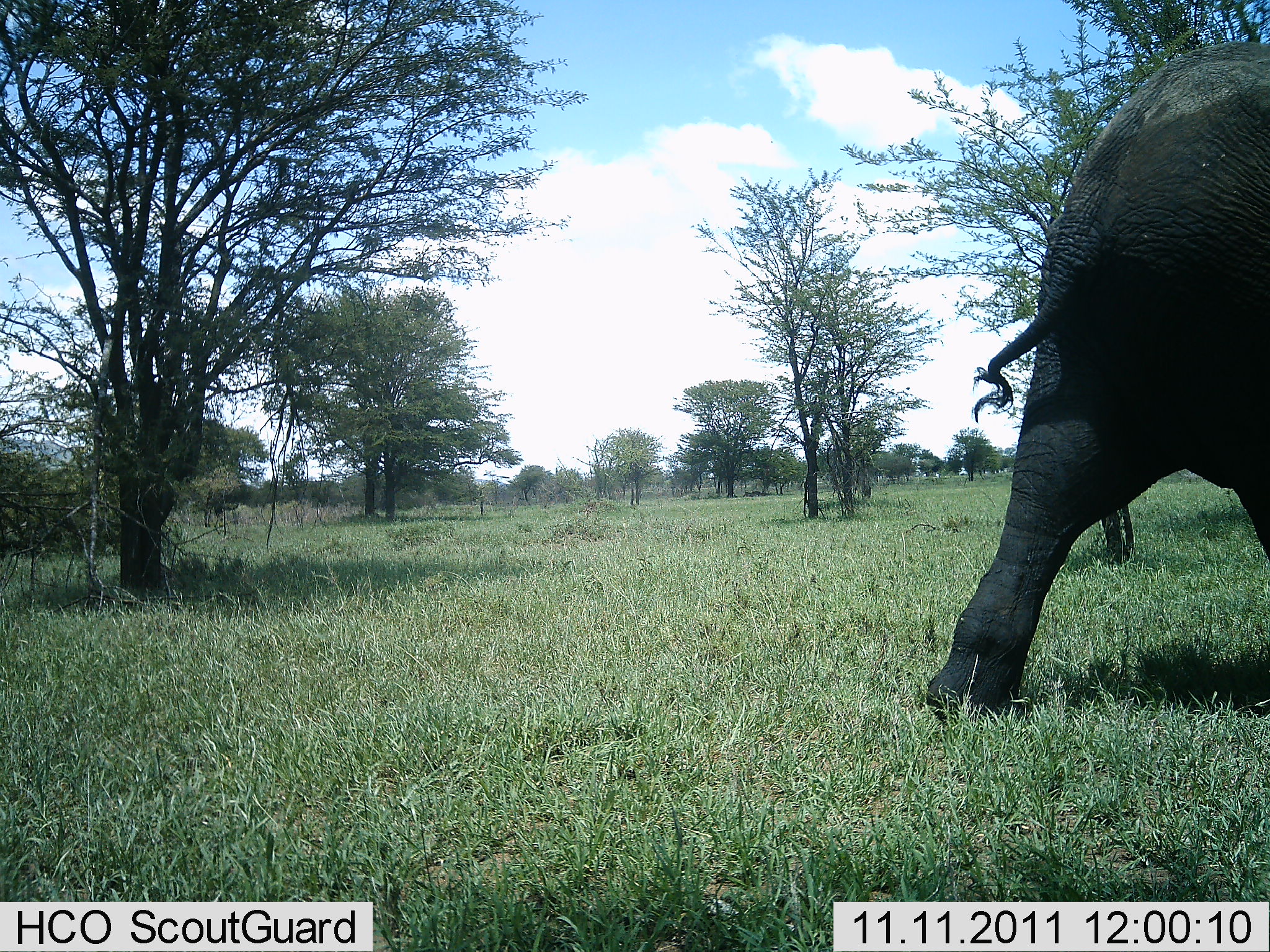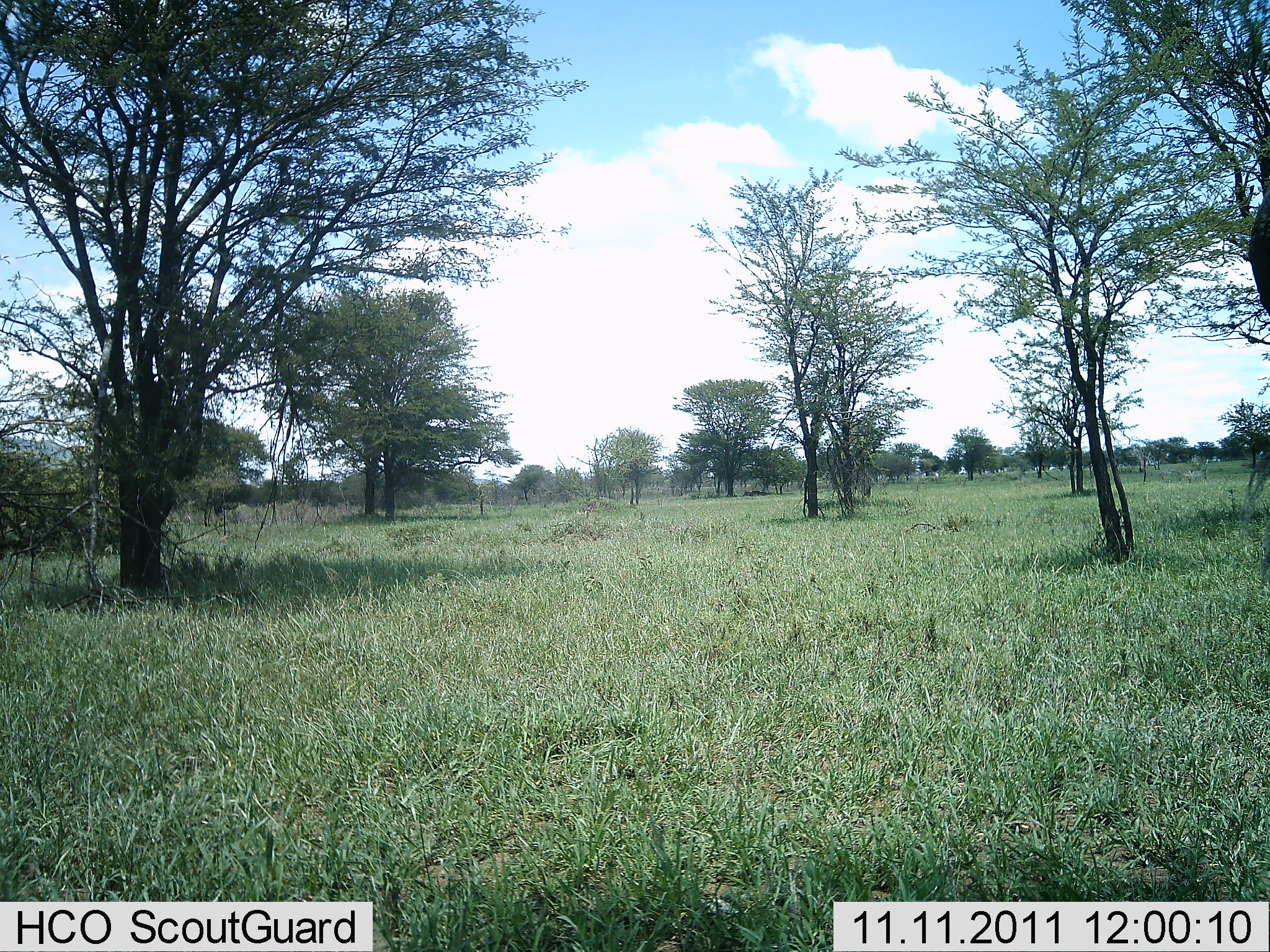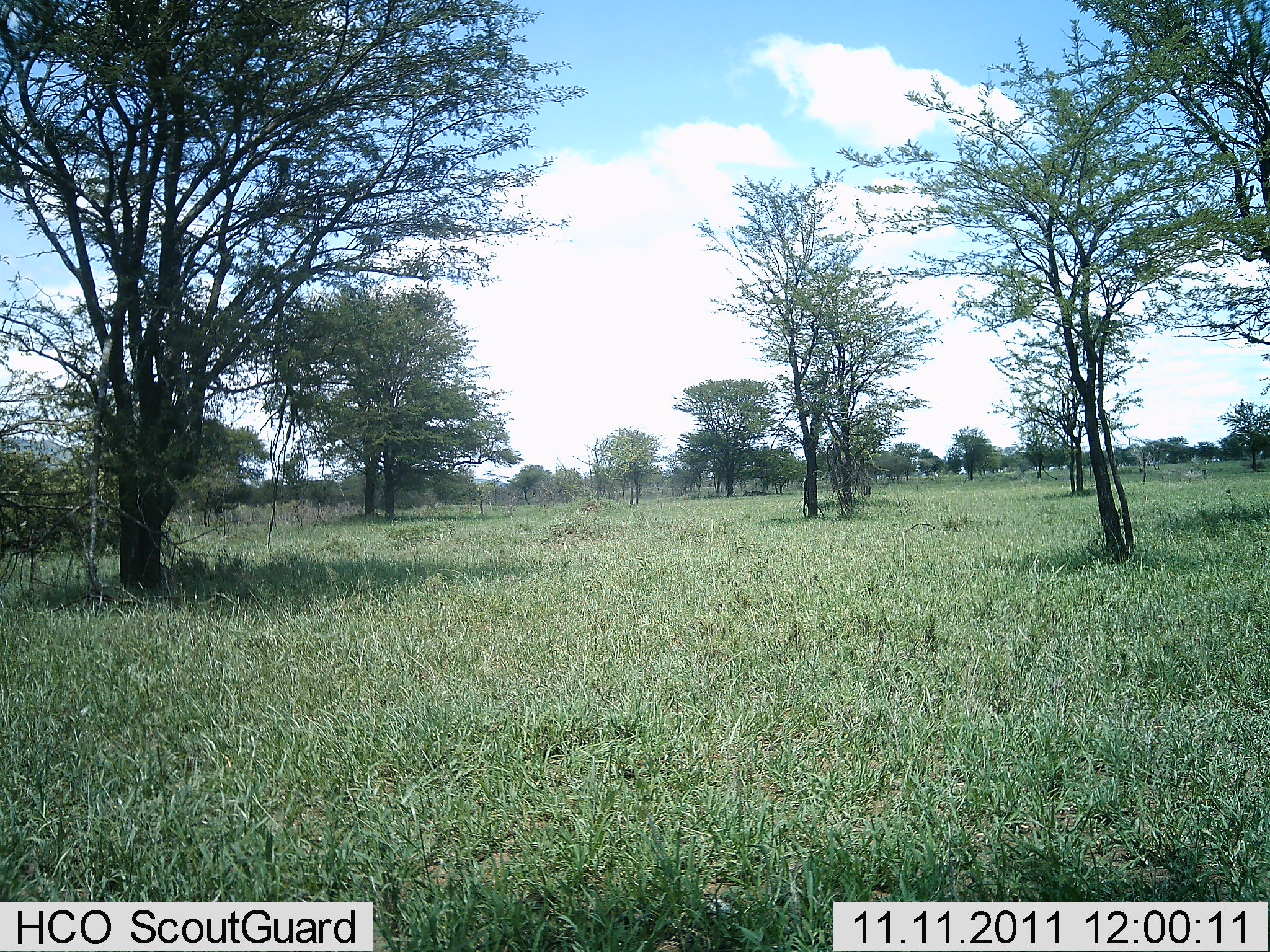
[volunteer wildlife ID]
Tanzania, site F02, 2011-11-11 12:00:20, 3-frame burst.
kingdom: Animalia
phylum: Chordata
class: Mammalia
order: Proboscidea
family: Elephantidae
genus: Loxodonta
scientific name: Loxodonta africana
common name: african bush elephant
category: elephant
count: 1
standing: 0%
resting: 0%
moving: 100%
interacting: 0%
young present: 0%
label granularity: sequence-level